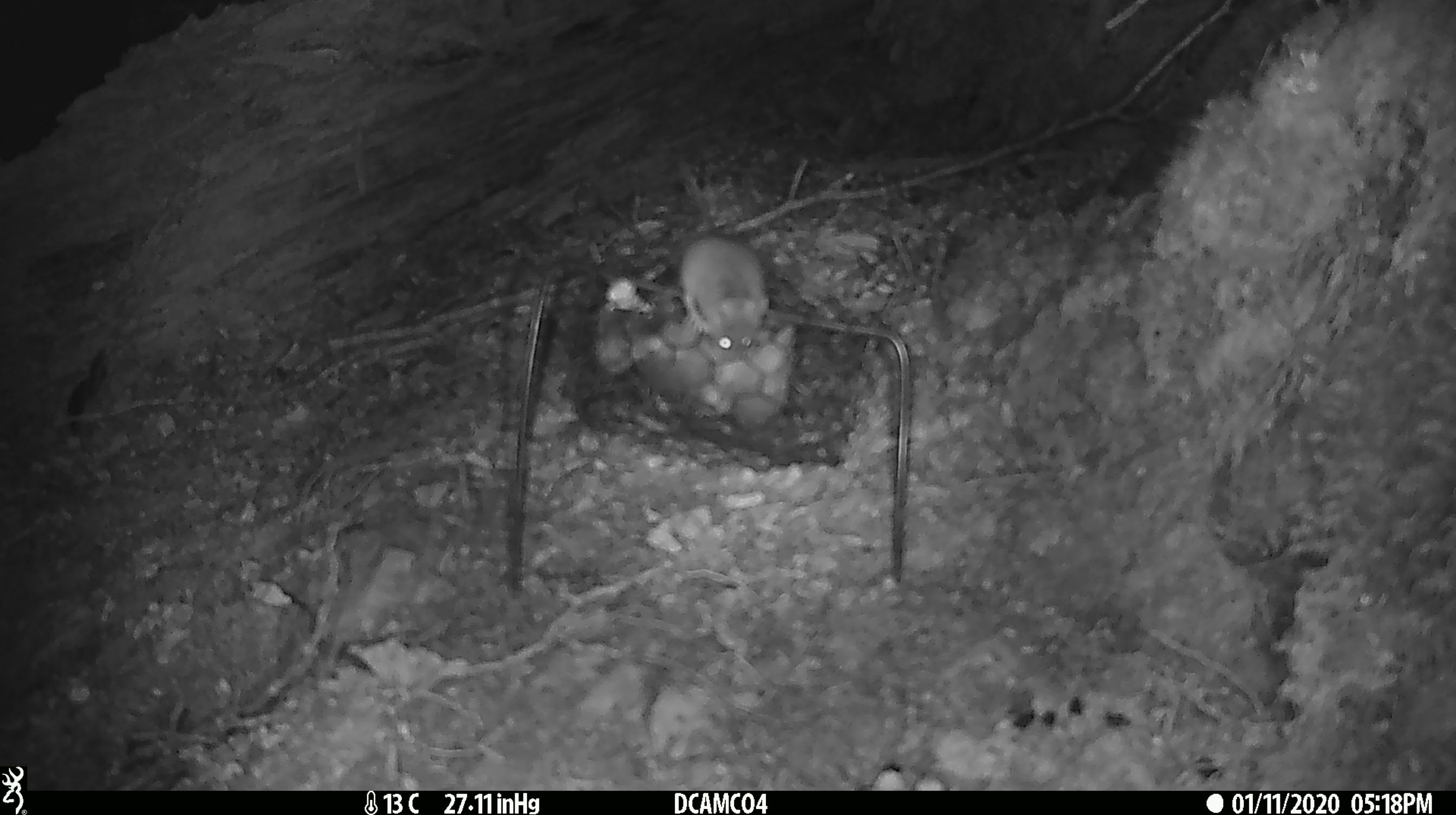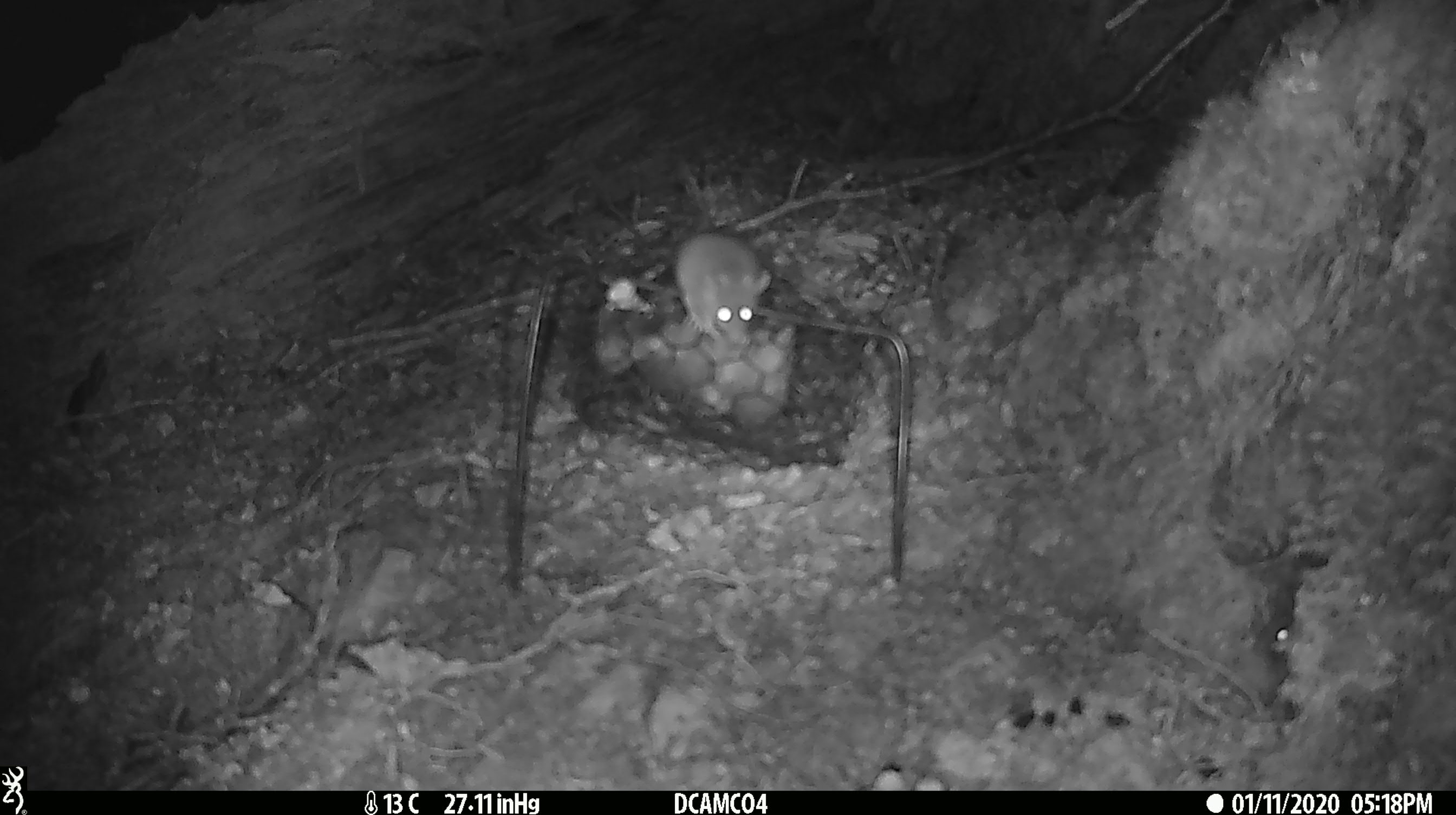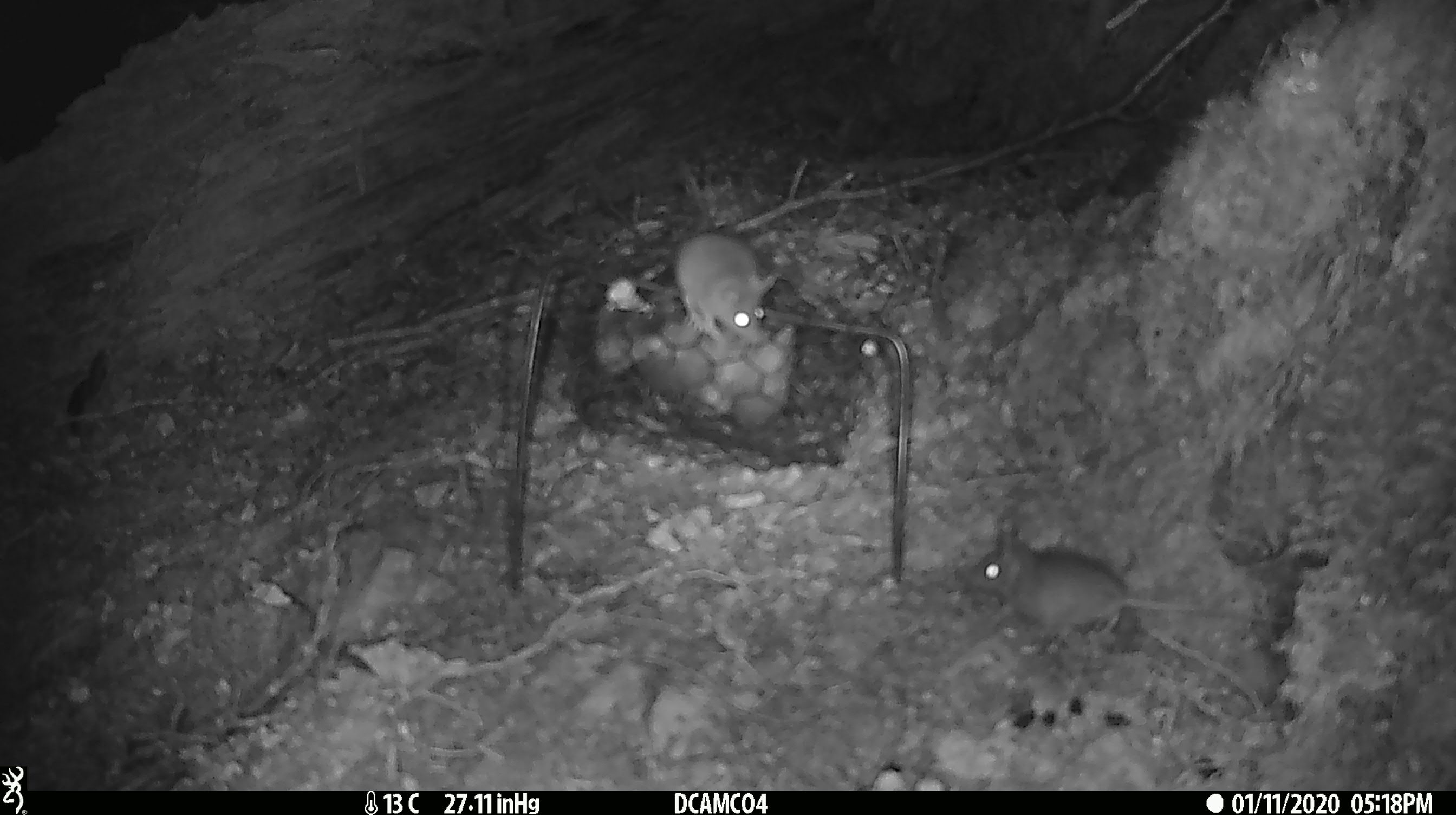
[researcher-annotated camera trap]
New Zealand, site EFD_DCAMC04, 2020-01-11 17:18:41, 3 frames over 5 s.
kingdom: Animalia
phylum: Chordata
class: Mammalia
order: Rodentia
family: Muridae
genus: Mus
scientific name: Mus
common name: mouse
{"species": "mouse (Mus)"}